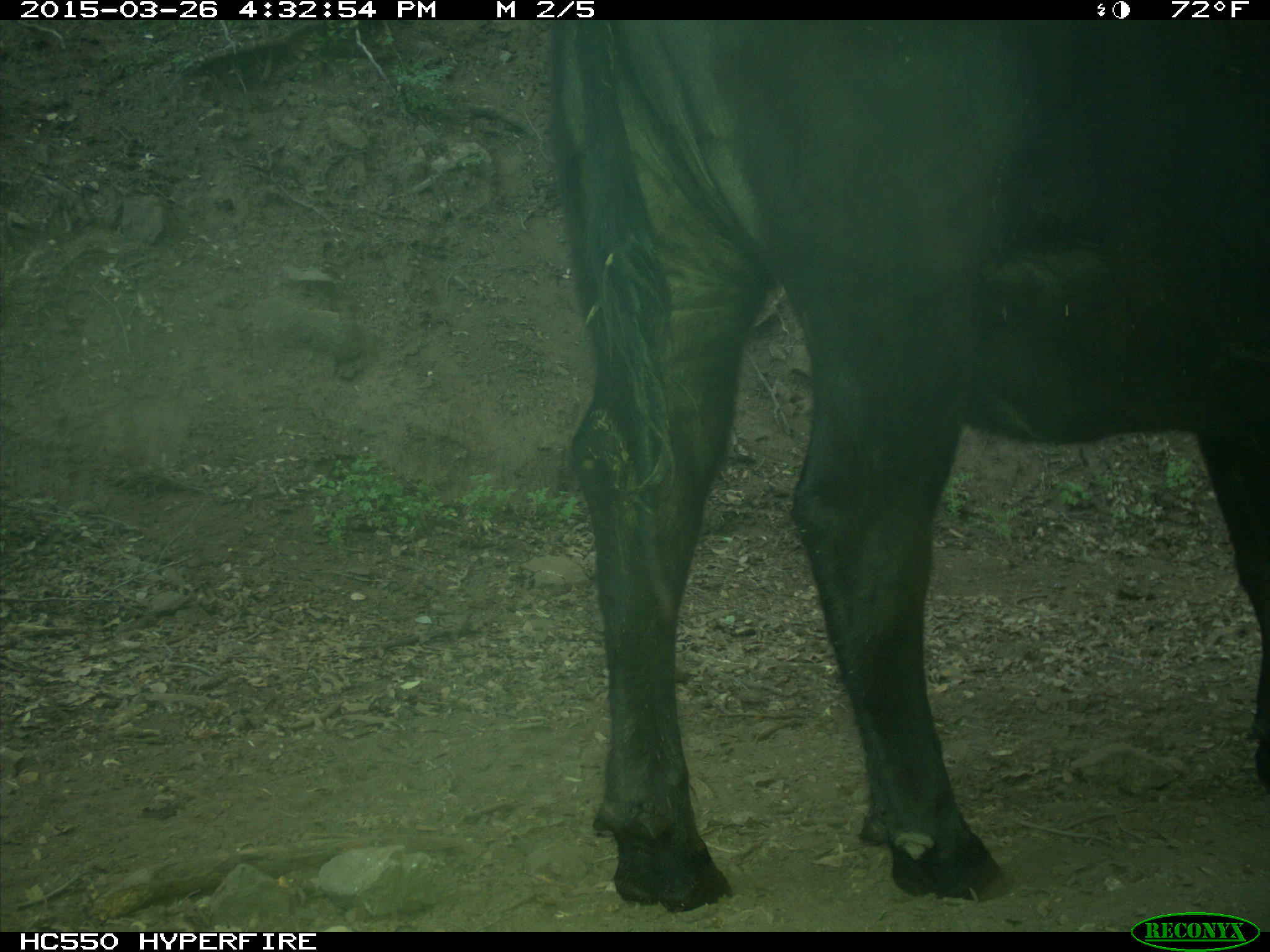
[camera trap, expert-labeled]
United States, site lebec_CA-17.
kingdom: Animalia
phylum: Chordata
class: Mammalia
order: Artiodactyla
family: Bovidae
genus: Bos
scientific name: Bos taurus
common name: domestic cow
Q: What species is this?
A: Bos taurus (domestic cow).